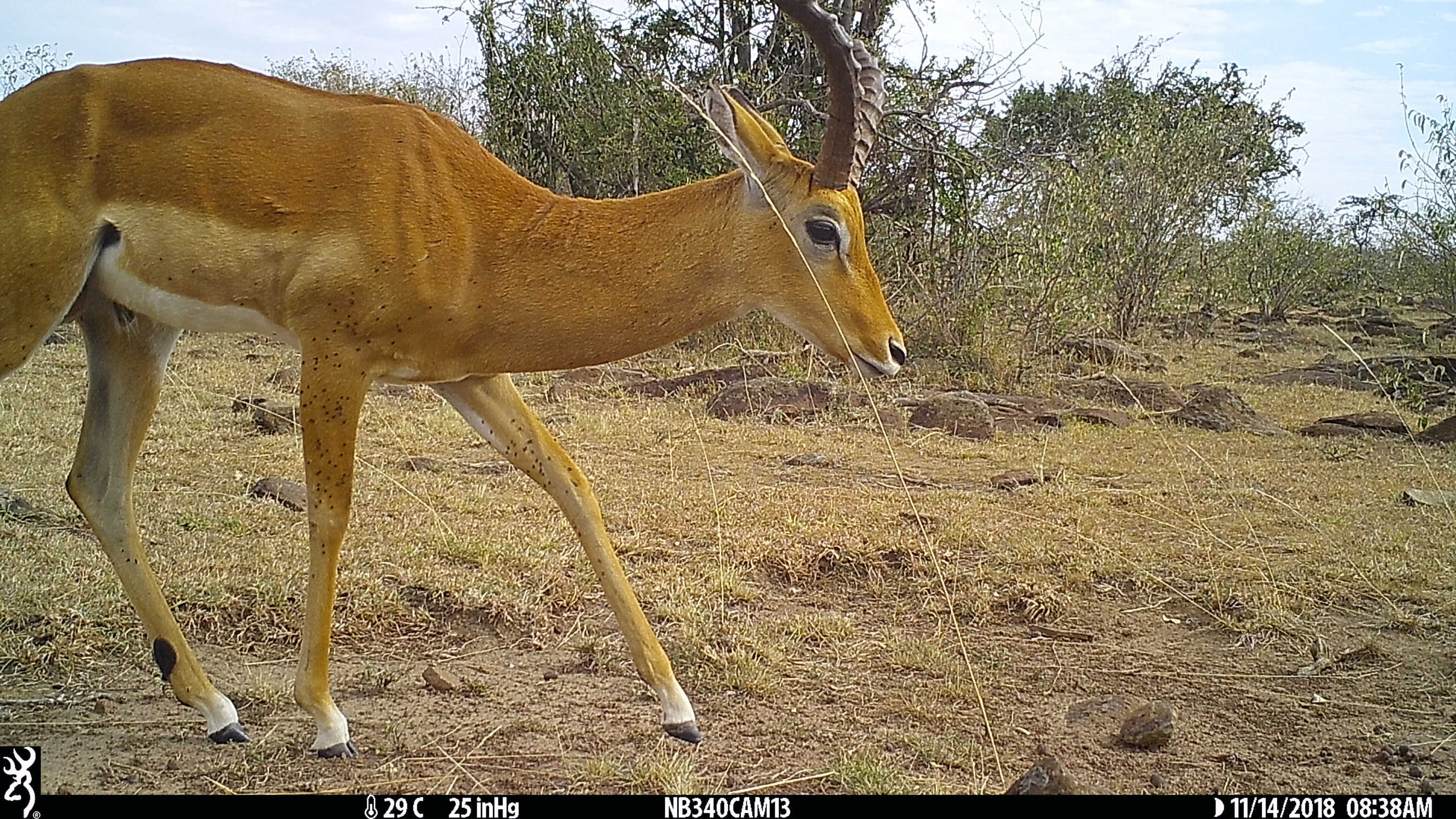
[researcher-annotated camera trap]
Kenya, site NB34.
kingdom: Animalia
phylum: Chordata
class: Mammalia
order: Artiodactyla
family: Bovidae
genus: Aepyceros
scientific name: Aepyceros melampus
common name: impala